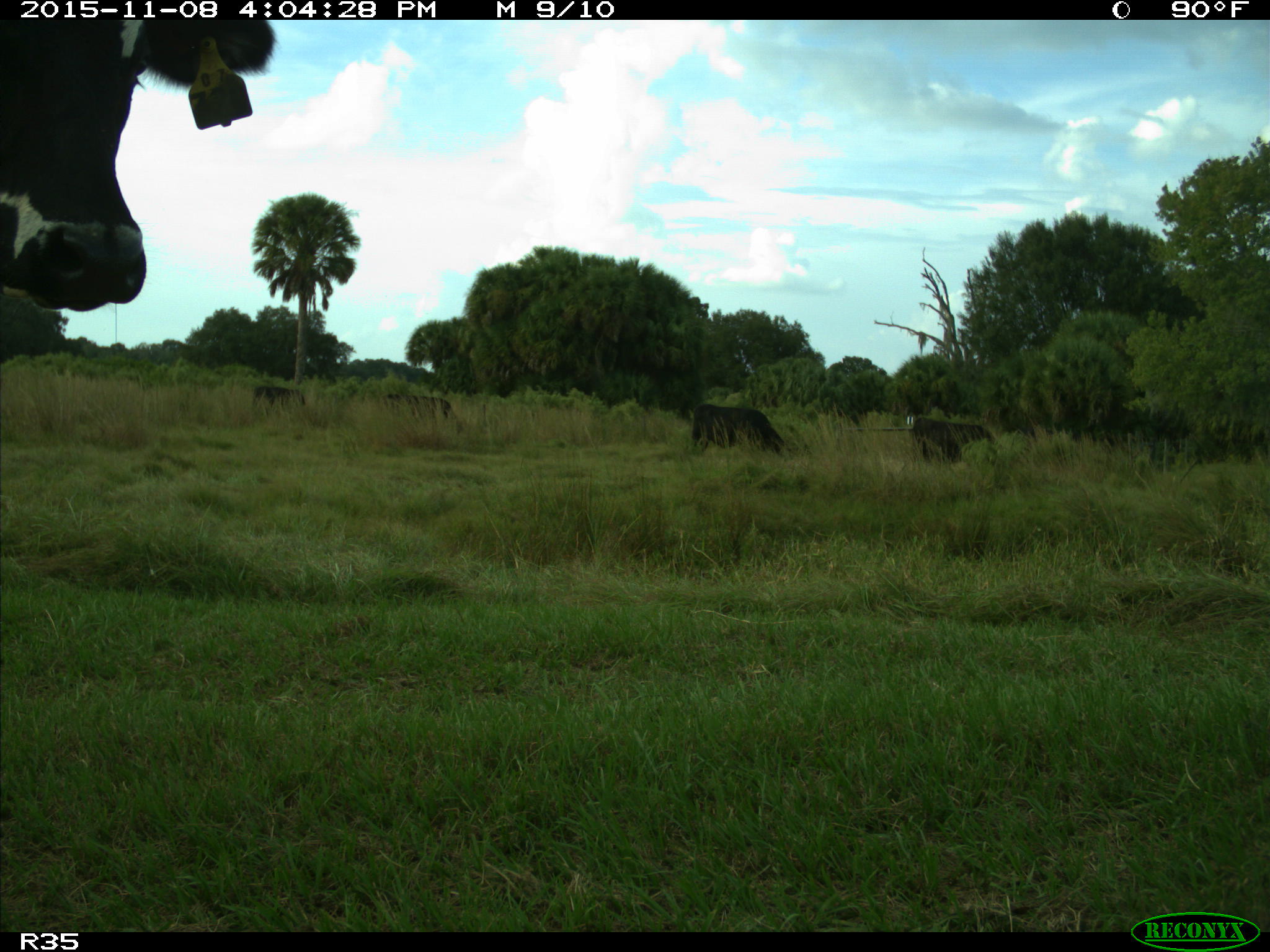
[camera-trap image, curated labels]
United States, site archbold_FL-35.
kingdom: Animalia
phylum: Chordata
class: Mammalia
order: Artiodactyla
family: Bovidae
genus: Bos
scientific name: Bos taurus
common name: domestic cow